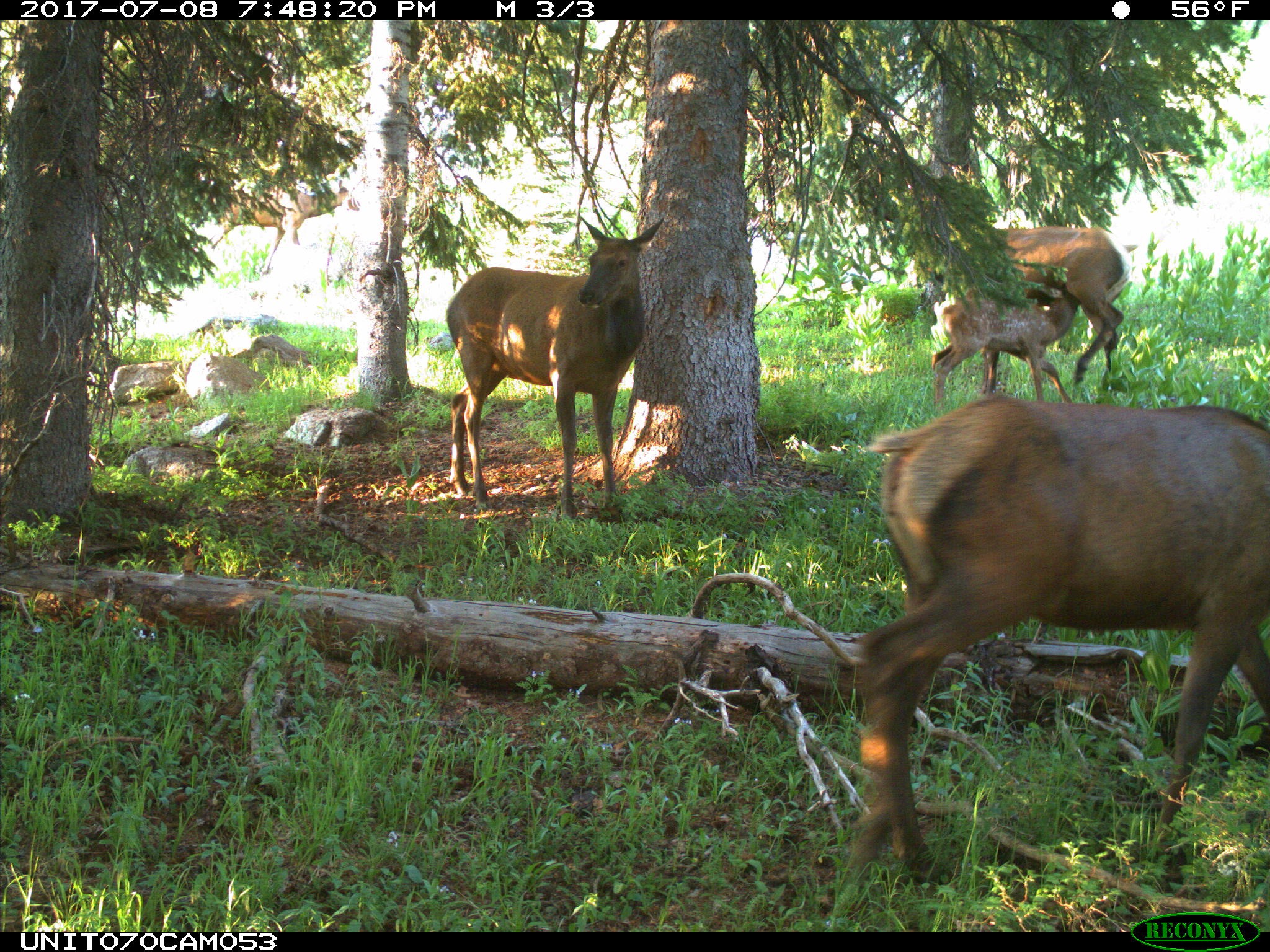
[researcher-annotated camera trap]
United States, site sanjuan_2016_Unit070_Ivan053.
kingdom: Animalia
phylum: Chordata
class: Mammalia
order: Artiodactyla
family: Cervidae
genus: Cervus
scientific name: Cervus elaphus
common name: red deer